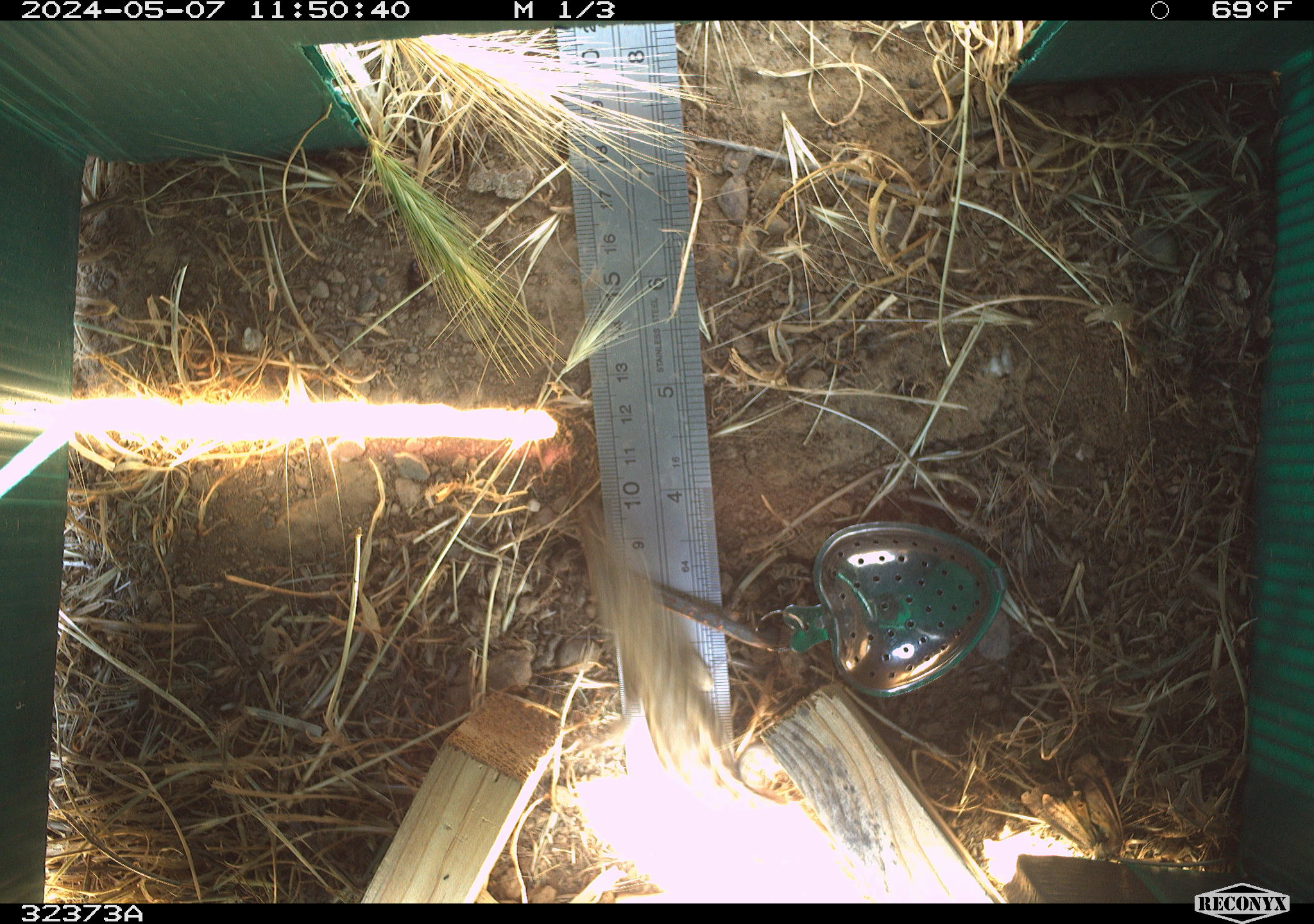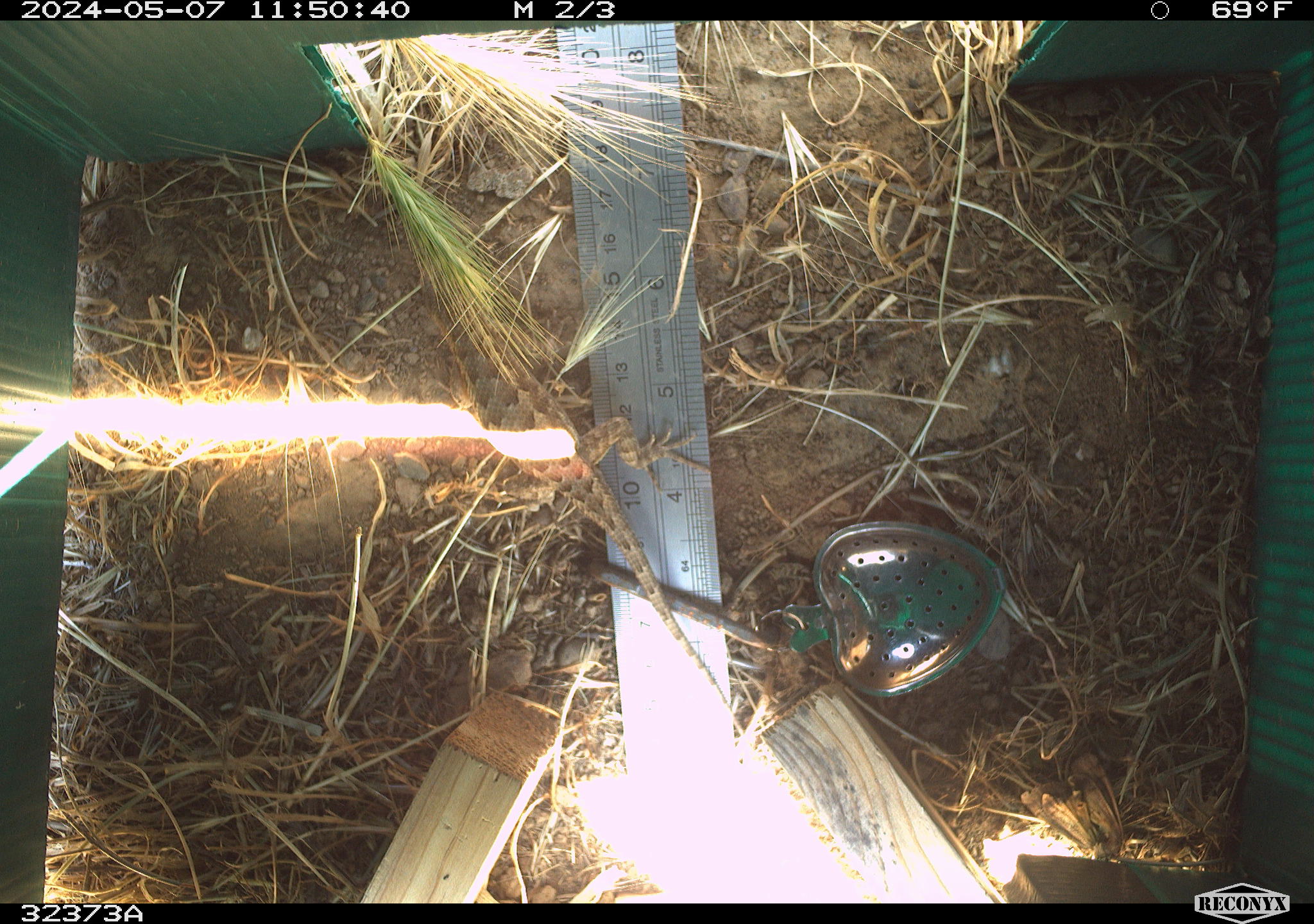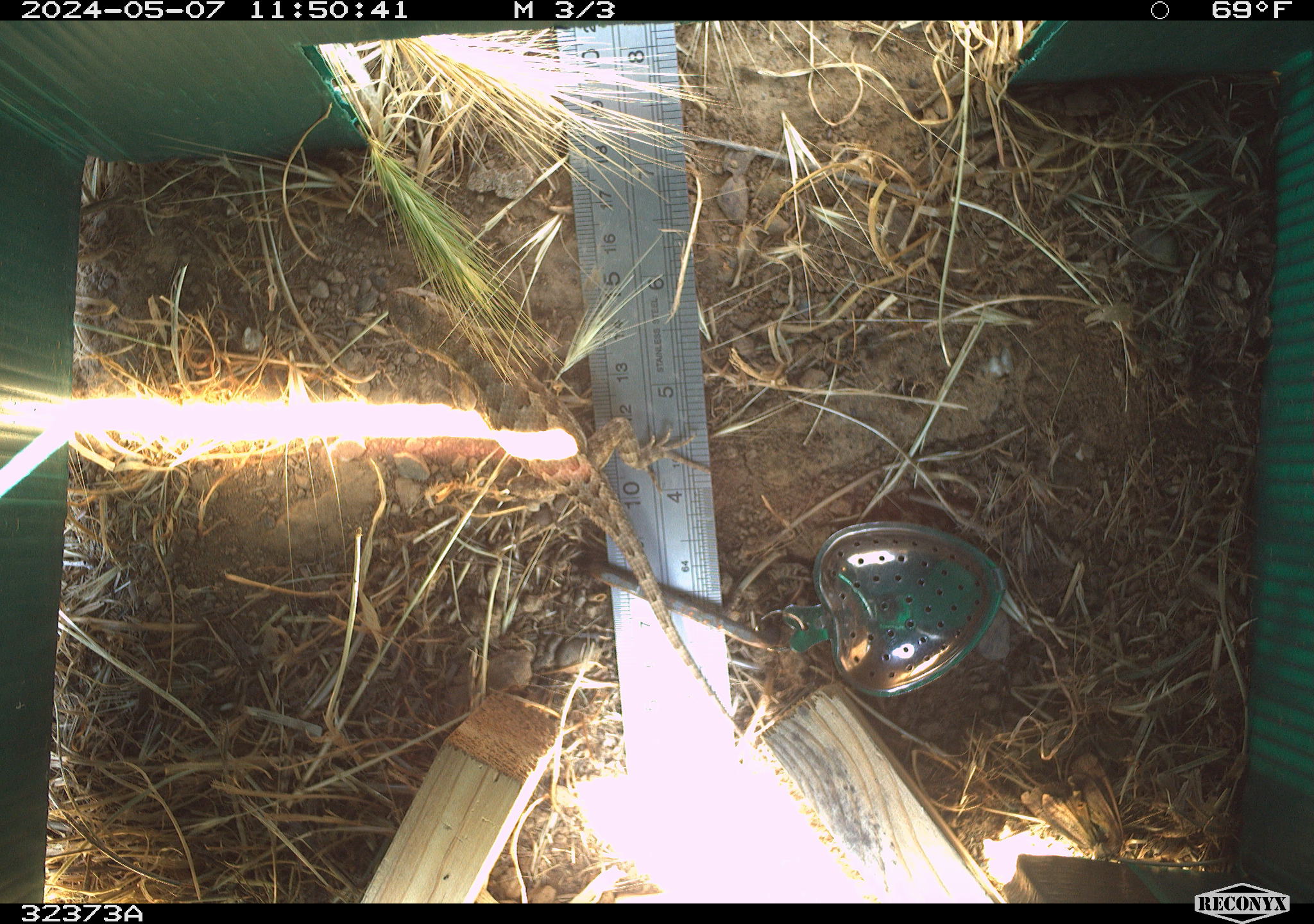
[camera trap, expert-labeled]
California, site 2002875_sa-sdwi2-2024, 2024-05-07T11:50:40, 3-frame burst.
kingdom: Animalia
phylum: Chordata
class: Reptilia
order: Squamata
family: Phrynosomatidae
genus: Sceloporus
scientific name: Sceloporus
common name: spiny lizards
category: sceloporus species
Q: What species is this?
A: Sceloporus species (spiny lizards) (Sceloporus).